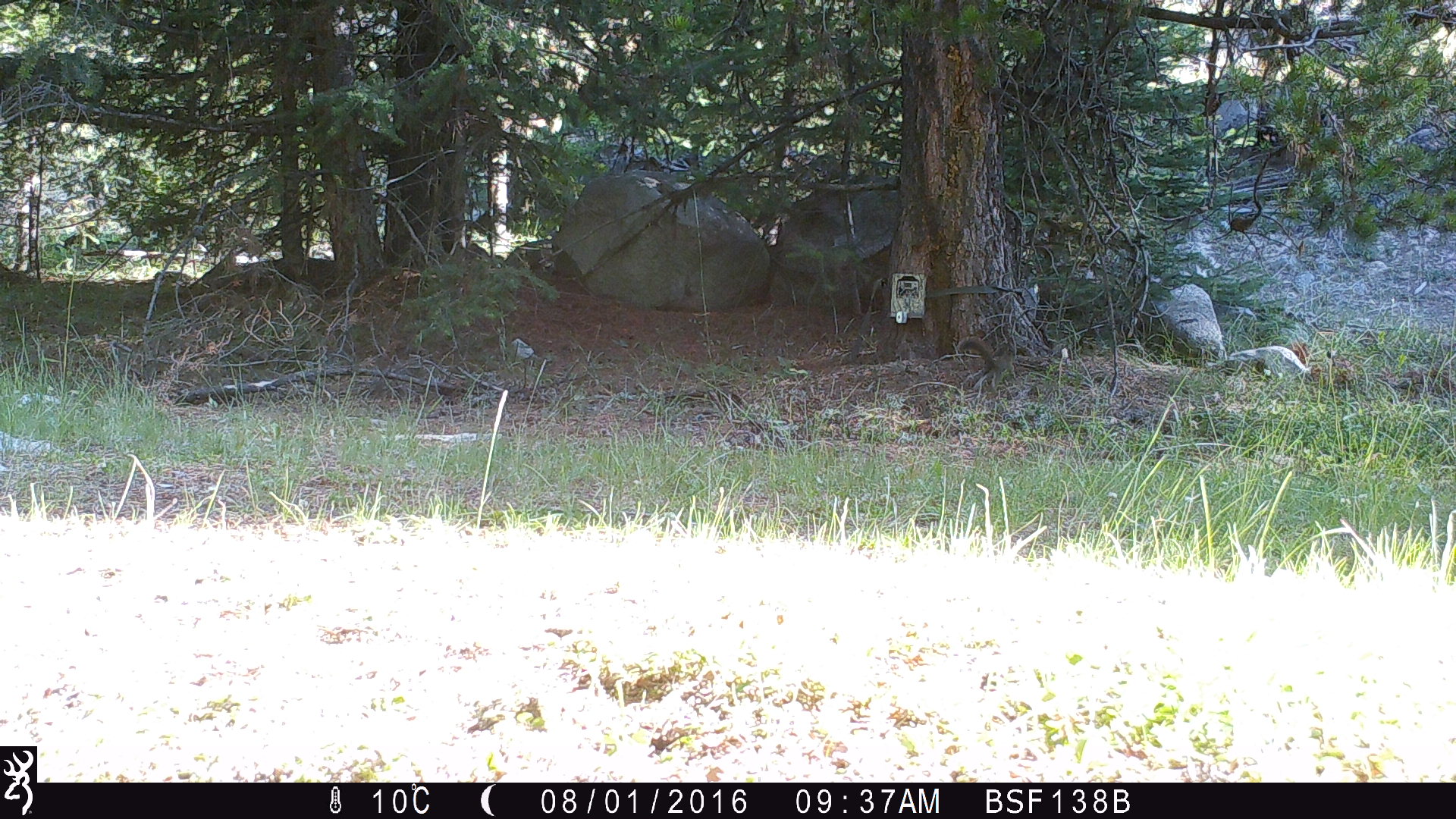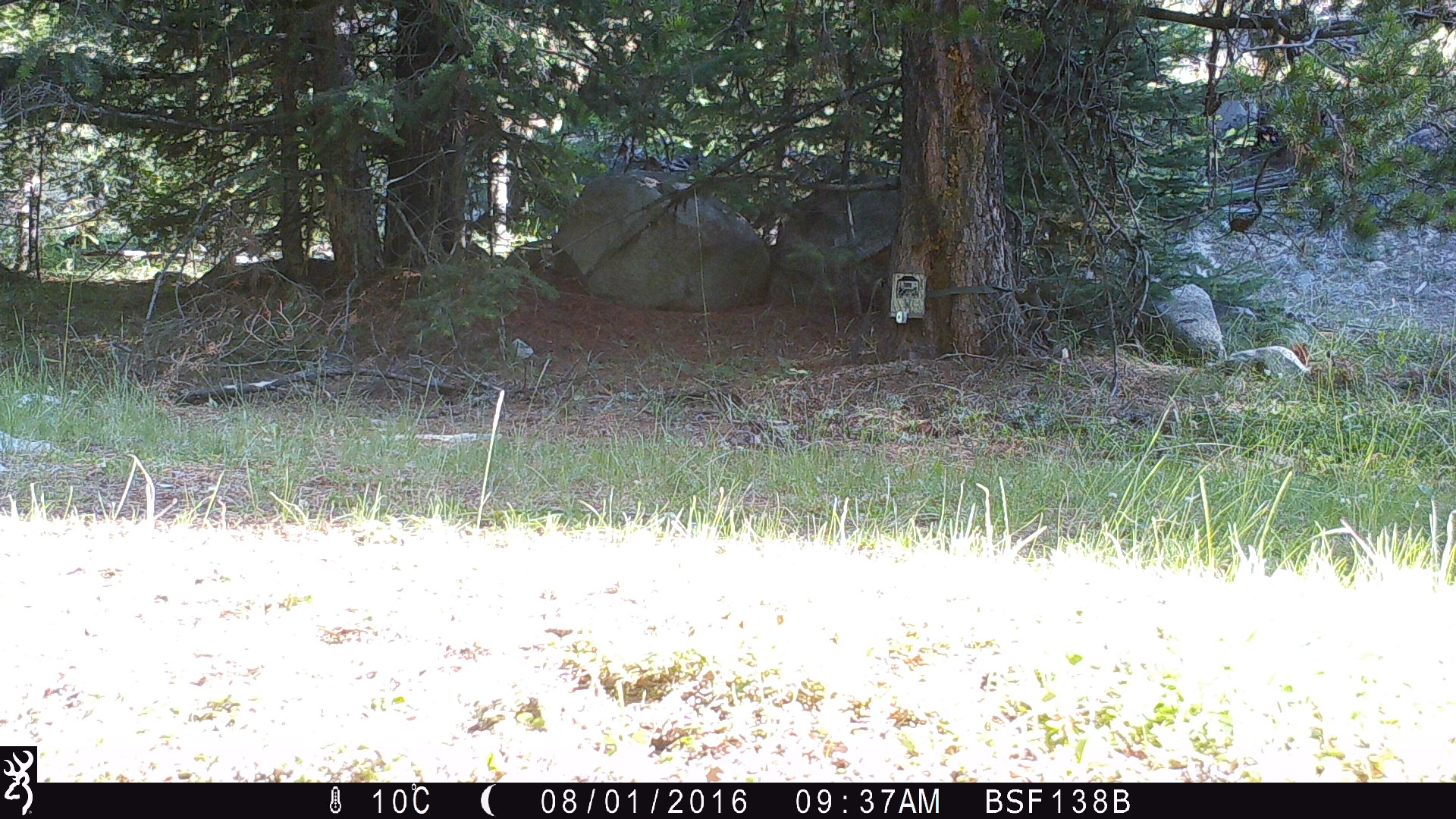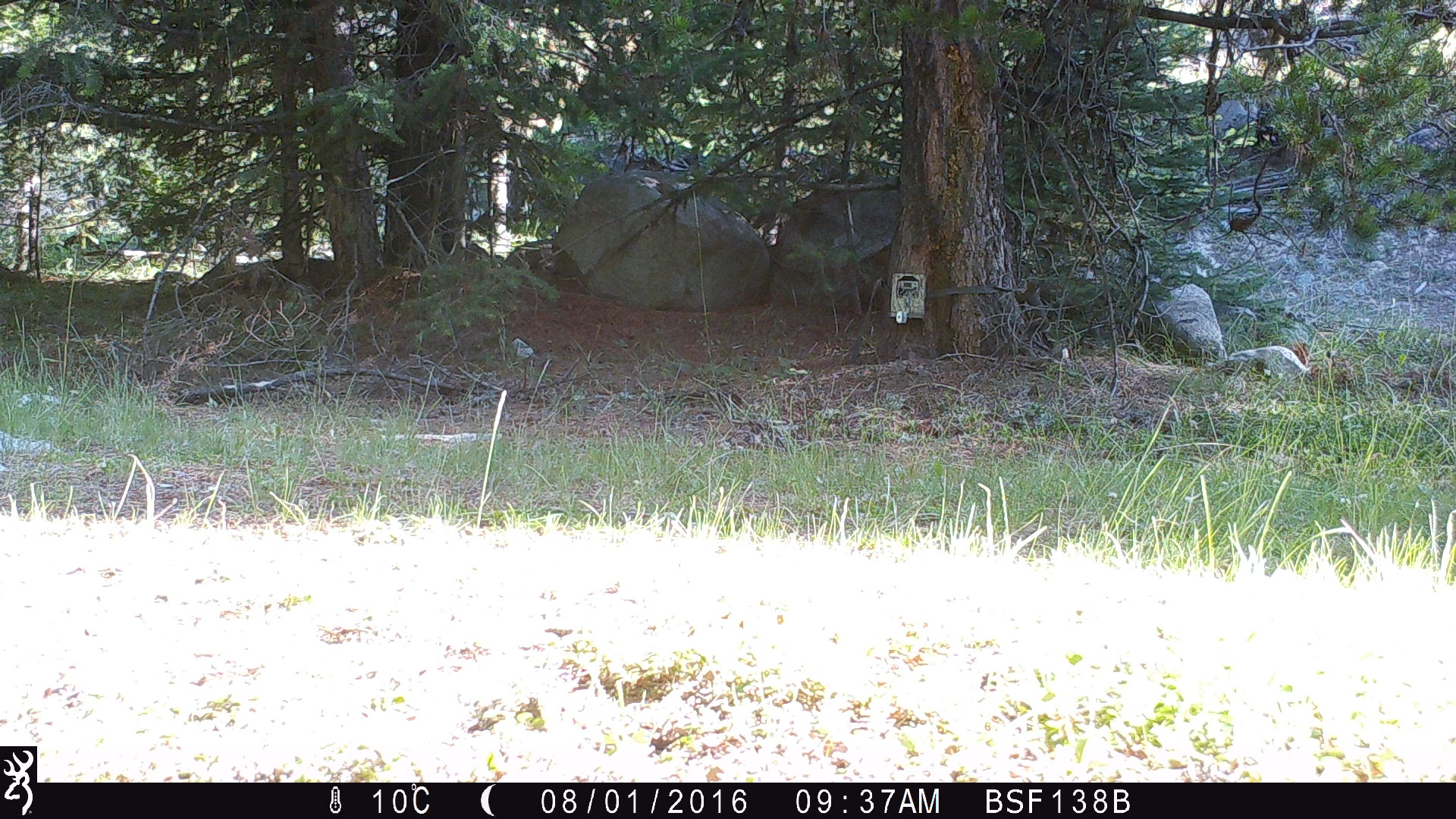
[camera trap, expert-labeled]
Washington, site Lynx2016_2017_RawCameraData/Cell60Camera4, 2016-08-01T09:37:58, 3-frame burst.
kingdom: Animalia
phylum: Chordata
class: Mammalia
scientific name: Mammalia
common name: small mammal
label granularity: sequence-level